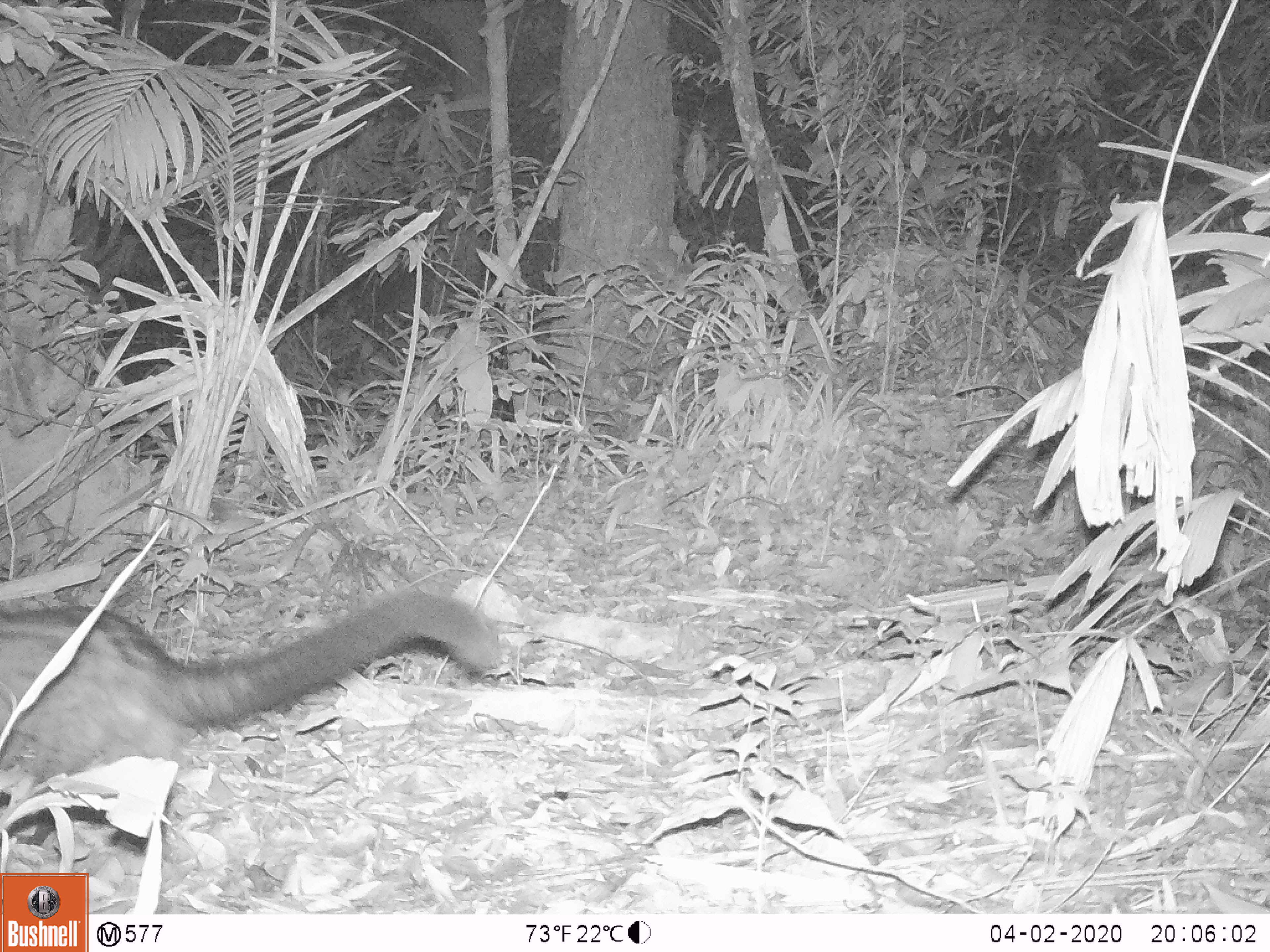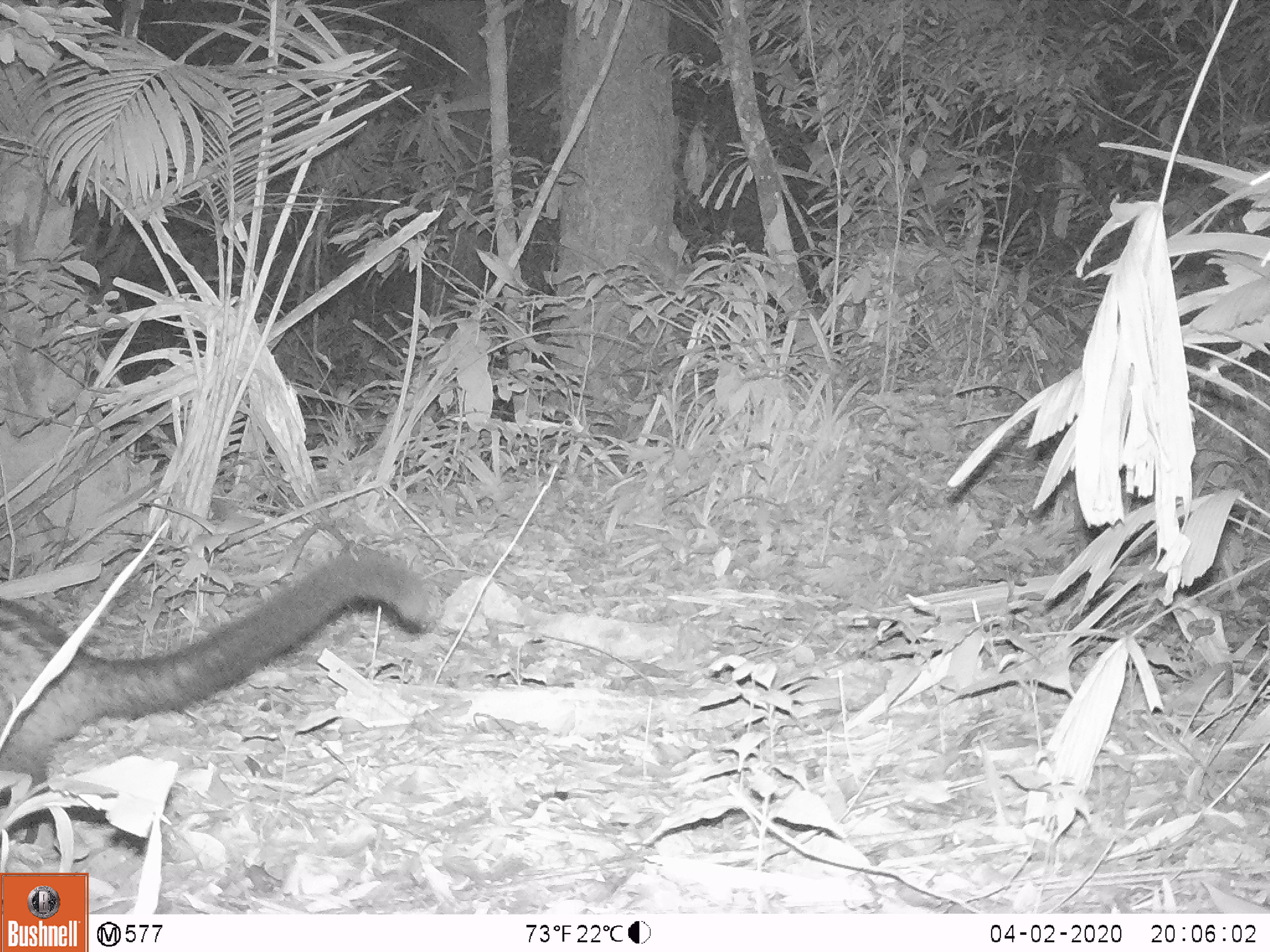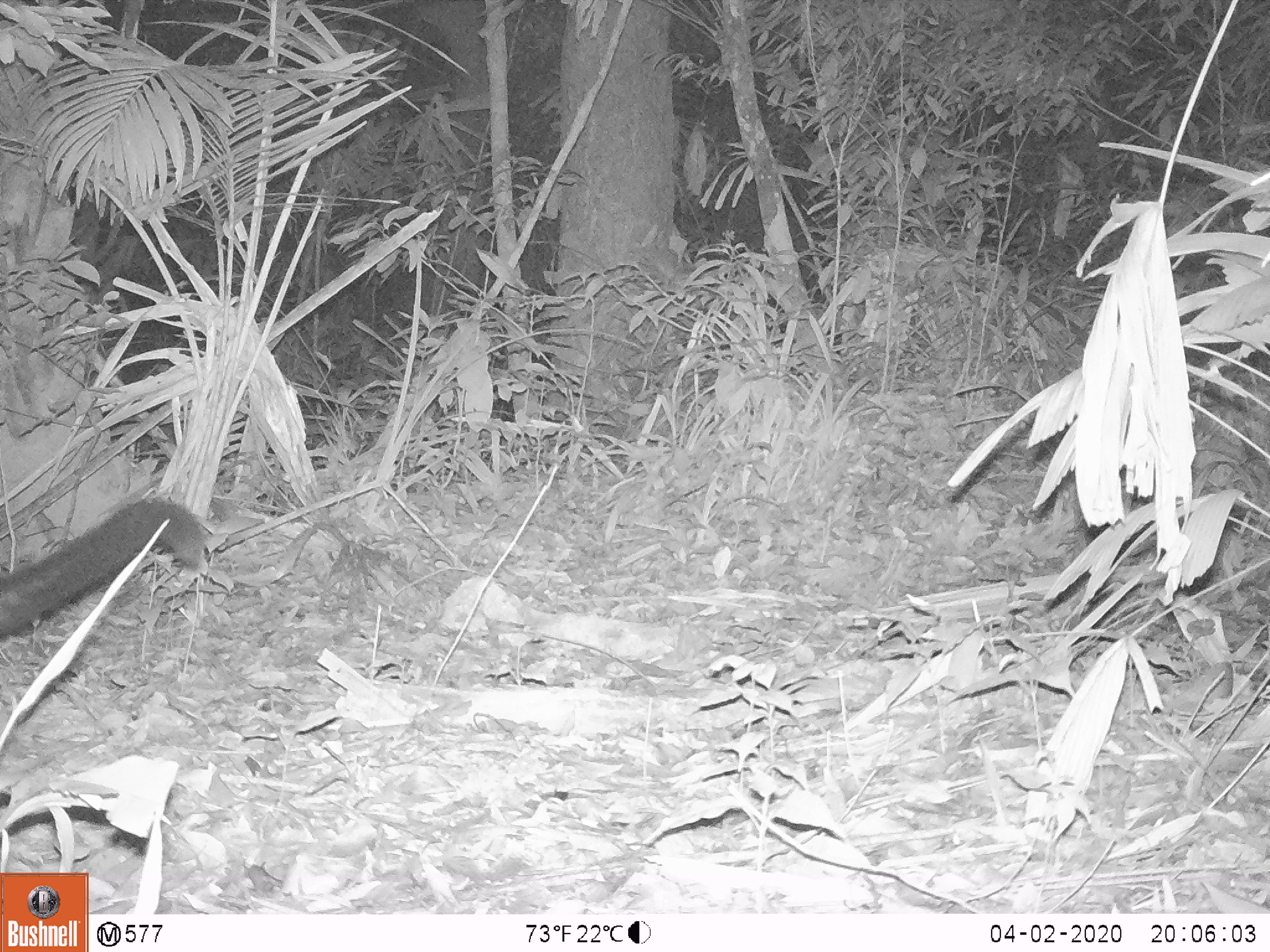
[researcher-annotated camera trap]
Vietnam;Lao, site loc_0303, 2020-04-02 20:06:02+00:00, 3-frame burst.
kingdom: Animalia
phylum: Chordata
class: Mammalia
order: Carnivora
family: Viverridae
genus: Paradoxurus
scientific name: Paradoxurus hermaphroditus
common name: common palm civet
Common palm civet (Paradoxurus hermaphroditus). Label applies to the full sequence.